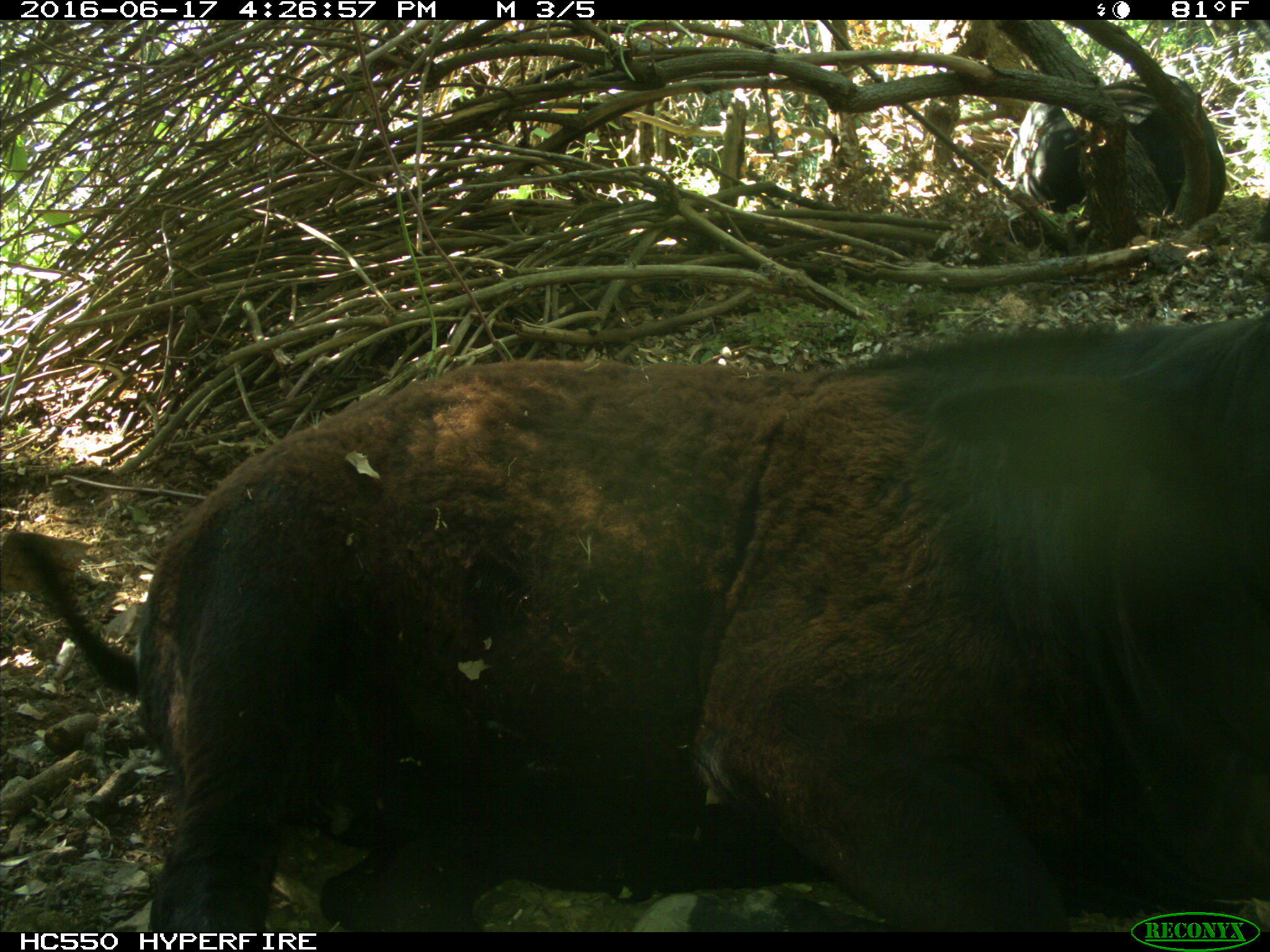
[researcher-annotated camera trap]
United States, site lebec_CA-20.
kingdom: Animalia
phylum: Chordata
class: Mammalia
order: Artiodactyla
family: Bovidae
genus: Bos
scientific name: Bos taurus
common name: domestic cow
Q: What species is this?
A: Bos taurus (domestic cow).